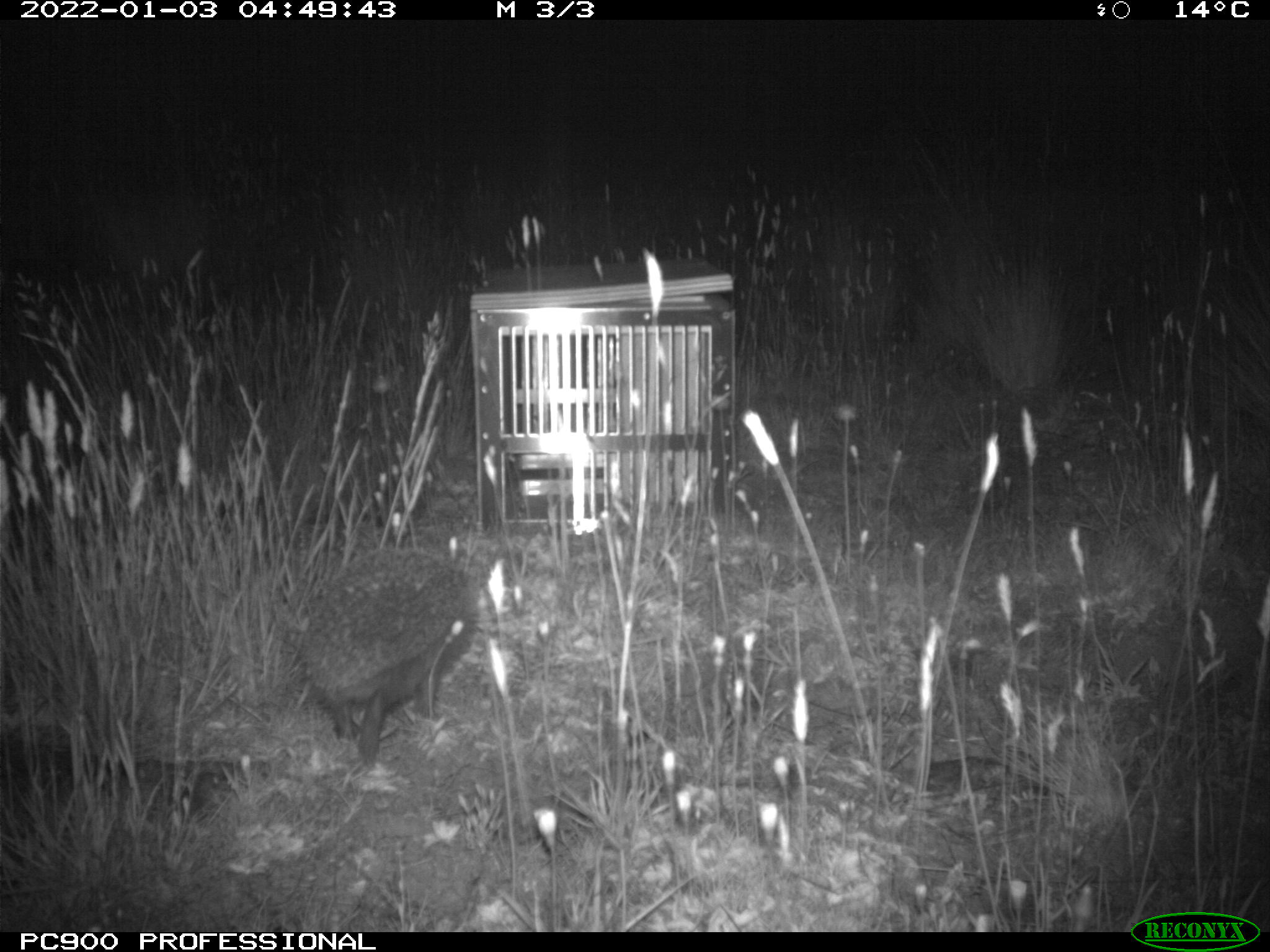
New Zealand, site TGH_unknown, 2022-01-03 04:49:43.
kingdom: Animalia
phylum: Chordata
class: Mammalia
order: Eulipotyphla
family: Erinaceidae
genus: Erinaceus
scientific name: Erinaceus europaeus europaeus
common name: european hedgehog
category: hedgehog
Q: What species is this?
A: Hedgehog (european hedgehog) (Erinaceus europaeus europaeus).